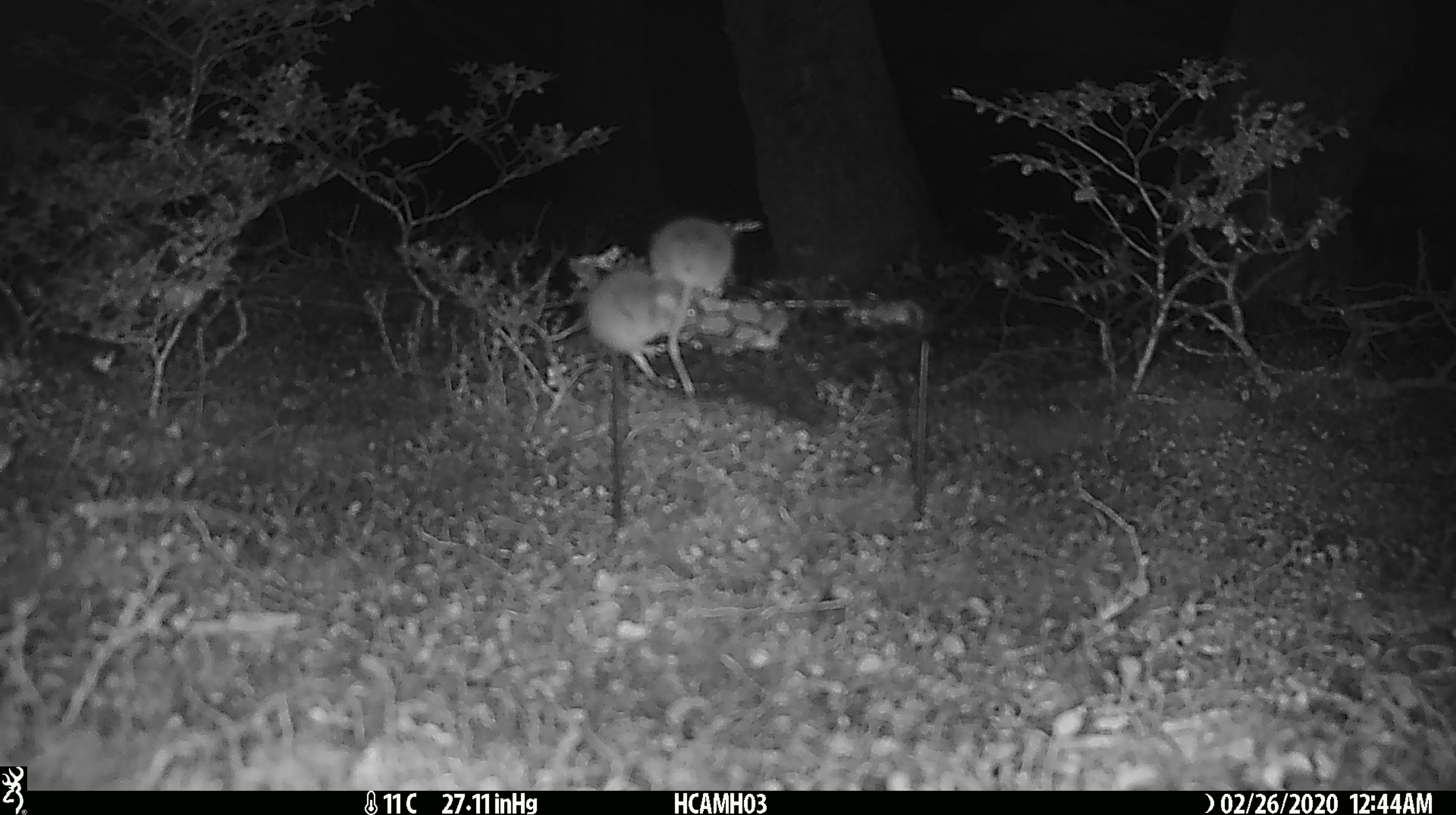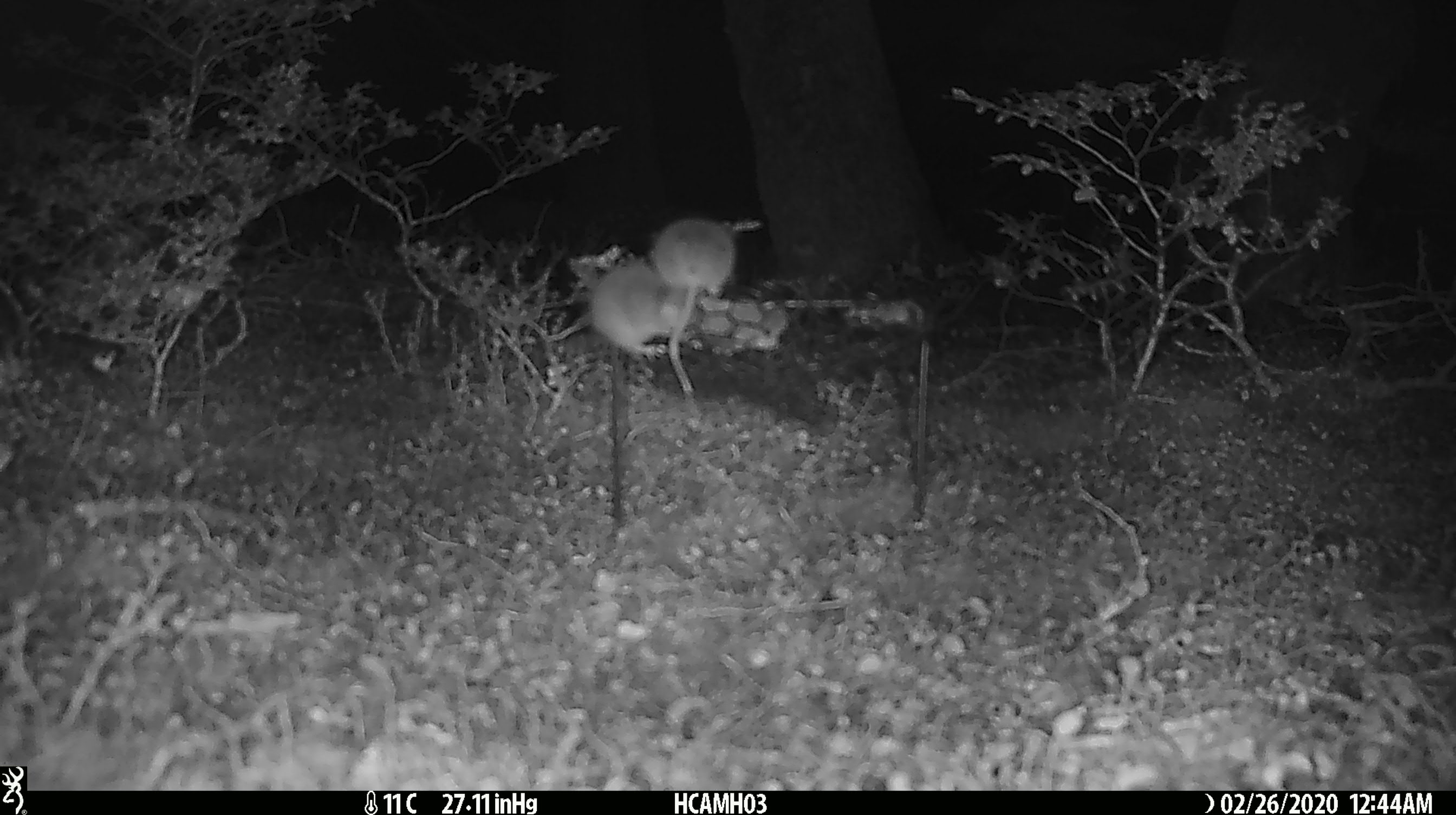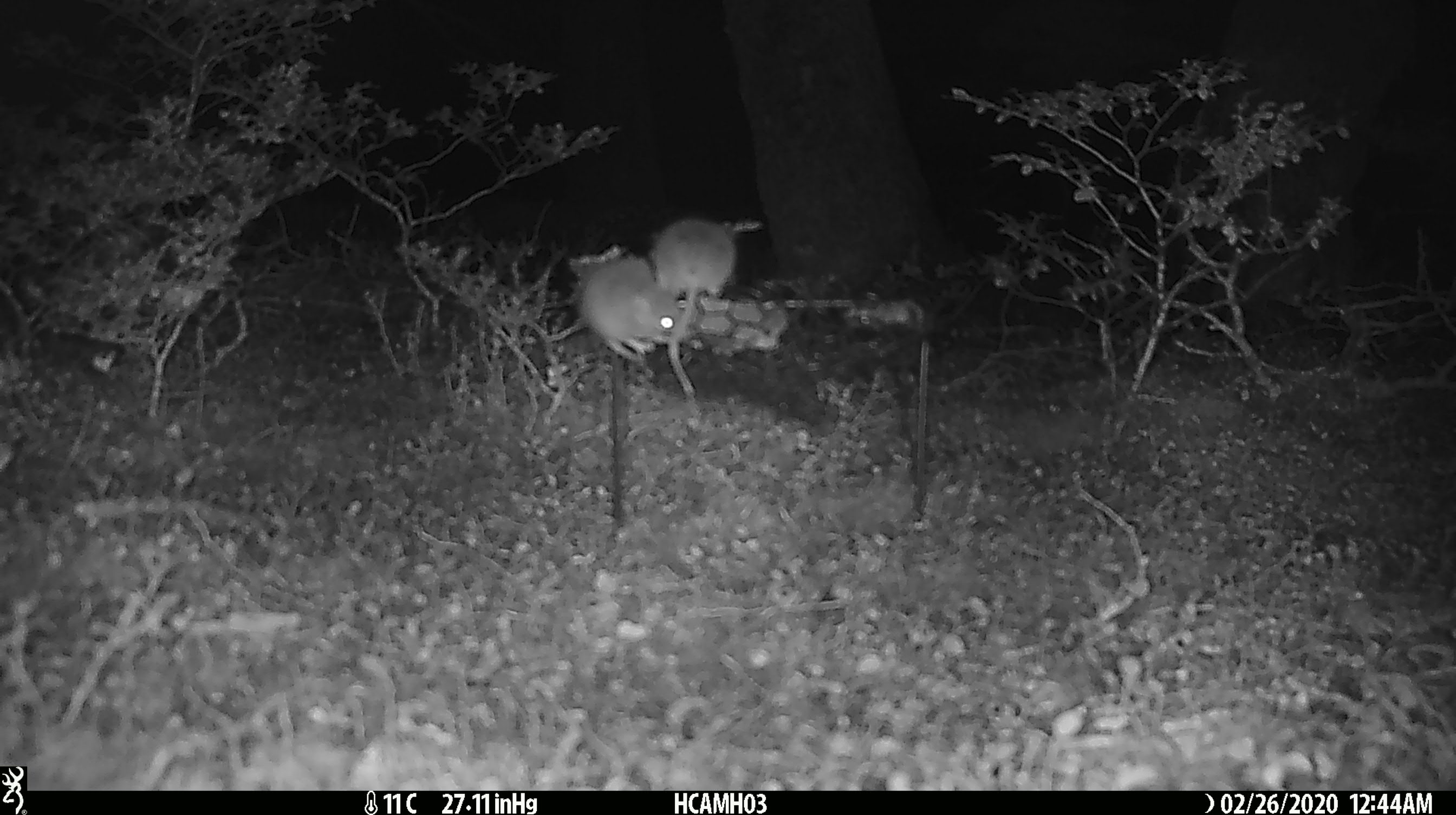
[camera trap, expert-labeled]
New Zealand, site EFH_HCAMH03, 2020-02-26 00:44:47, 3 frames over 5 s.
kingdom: Animalia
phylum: Chordata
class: Mammalia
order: Rodentia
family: Muridae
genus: Mus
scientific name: Mus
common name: mouse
Mouse (Mus).